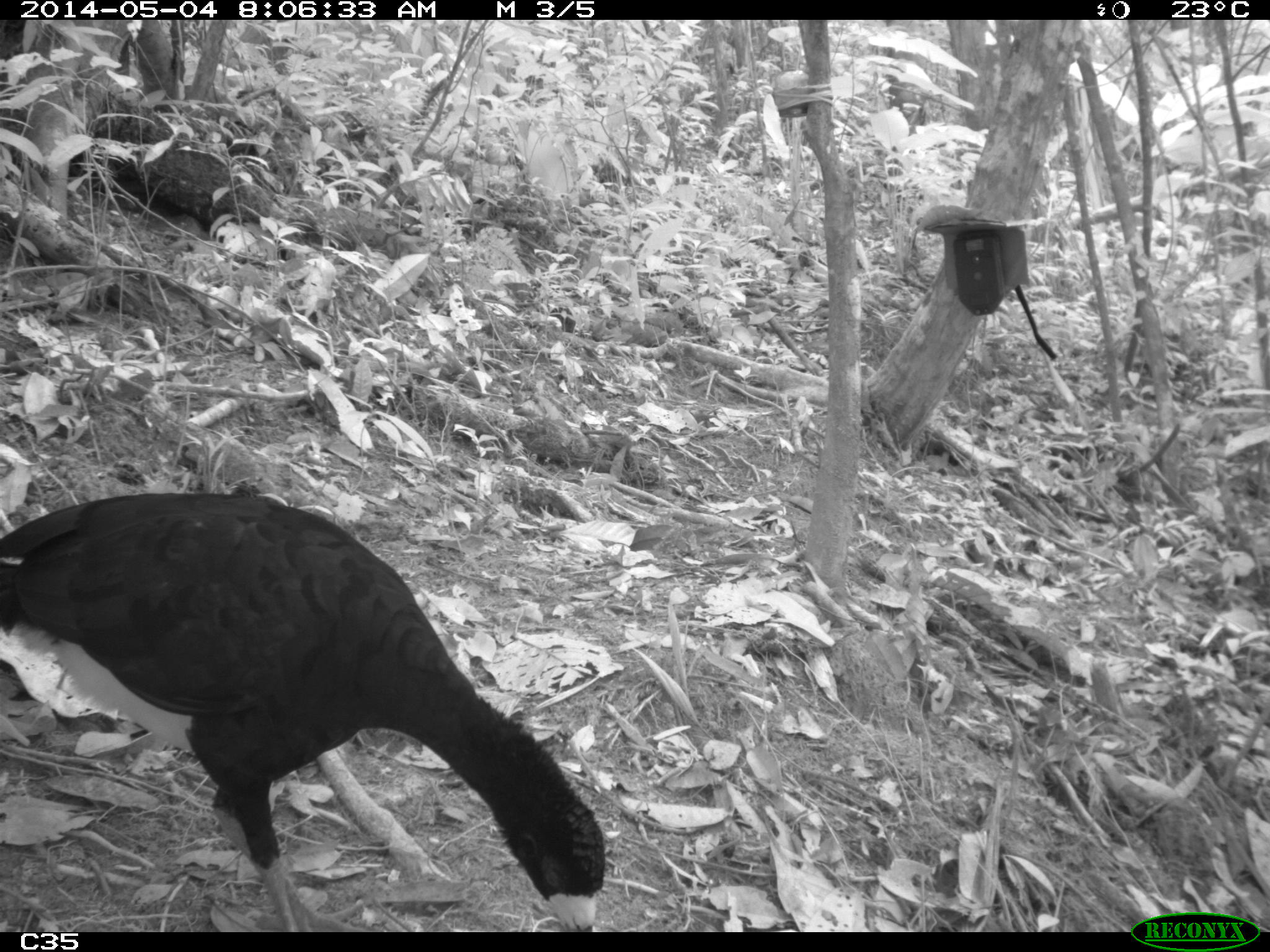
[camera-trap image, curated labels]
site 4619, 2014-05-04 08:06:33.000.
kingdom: Animalia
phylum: Chordata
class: Aves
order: Galliformes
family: Cracidae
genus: Crax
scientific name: Crax alector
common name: black curassow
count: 2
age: adult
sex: female